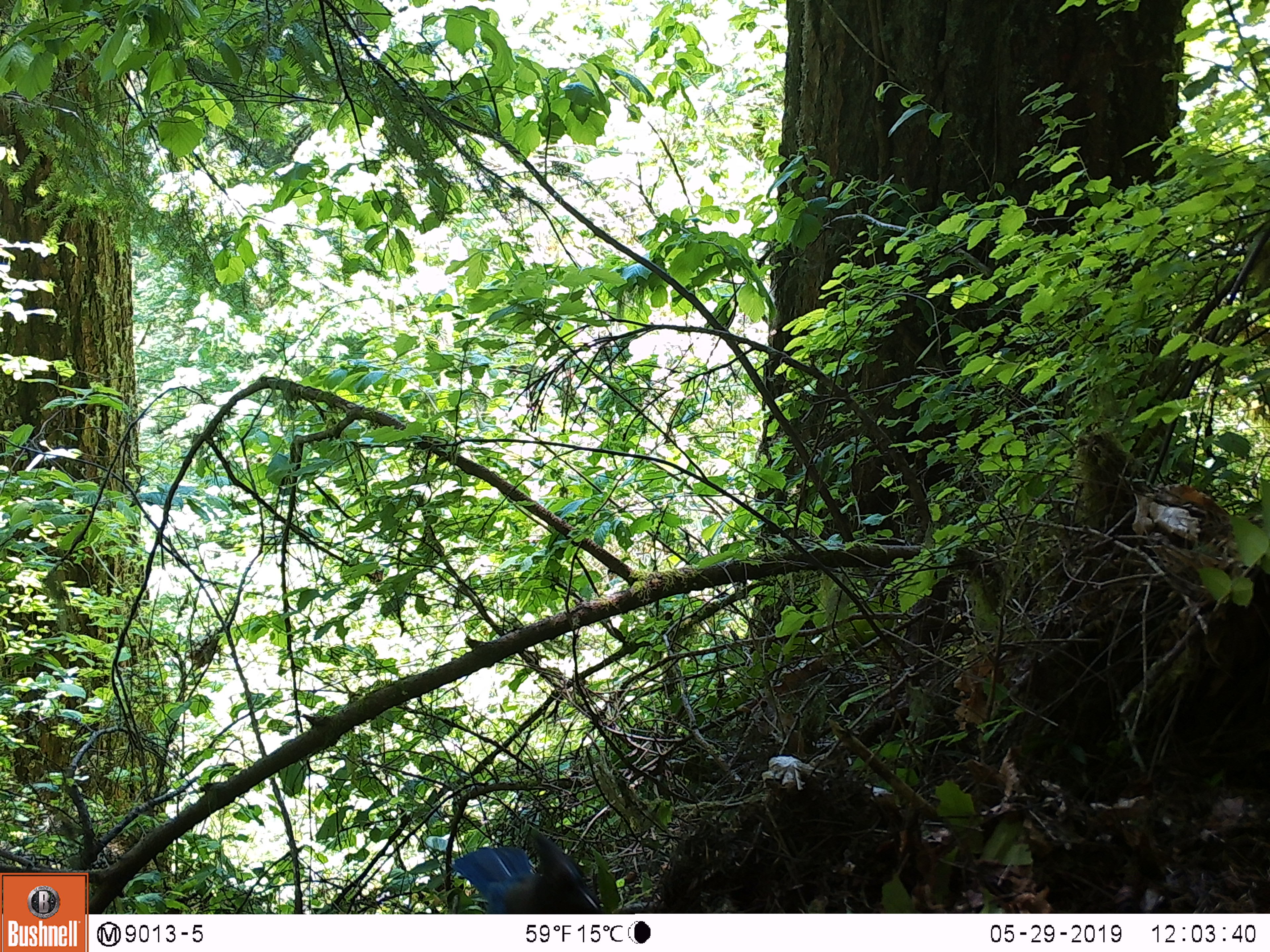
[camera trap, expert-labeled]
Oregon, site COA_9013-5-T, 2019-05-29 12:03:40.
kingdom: Animalia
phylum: Chordata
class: Aves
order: Passeriformes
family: Corvidae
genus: Cyanocitta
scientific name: Cyanocitta stelleri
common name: steller's jay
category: stellers jay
Stellers jay (steller's jay) (Cyanocitta stelleri).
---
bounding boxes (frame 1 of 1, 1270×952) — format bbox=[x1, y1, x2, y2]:
stellers jay: bbox=[451, 826, 601, 910]